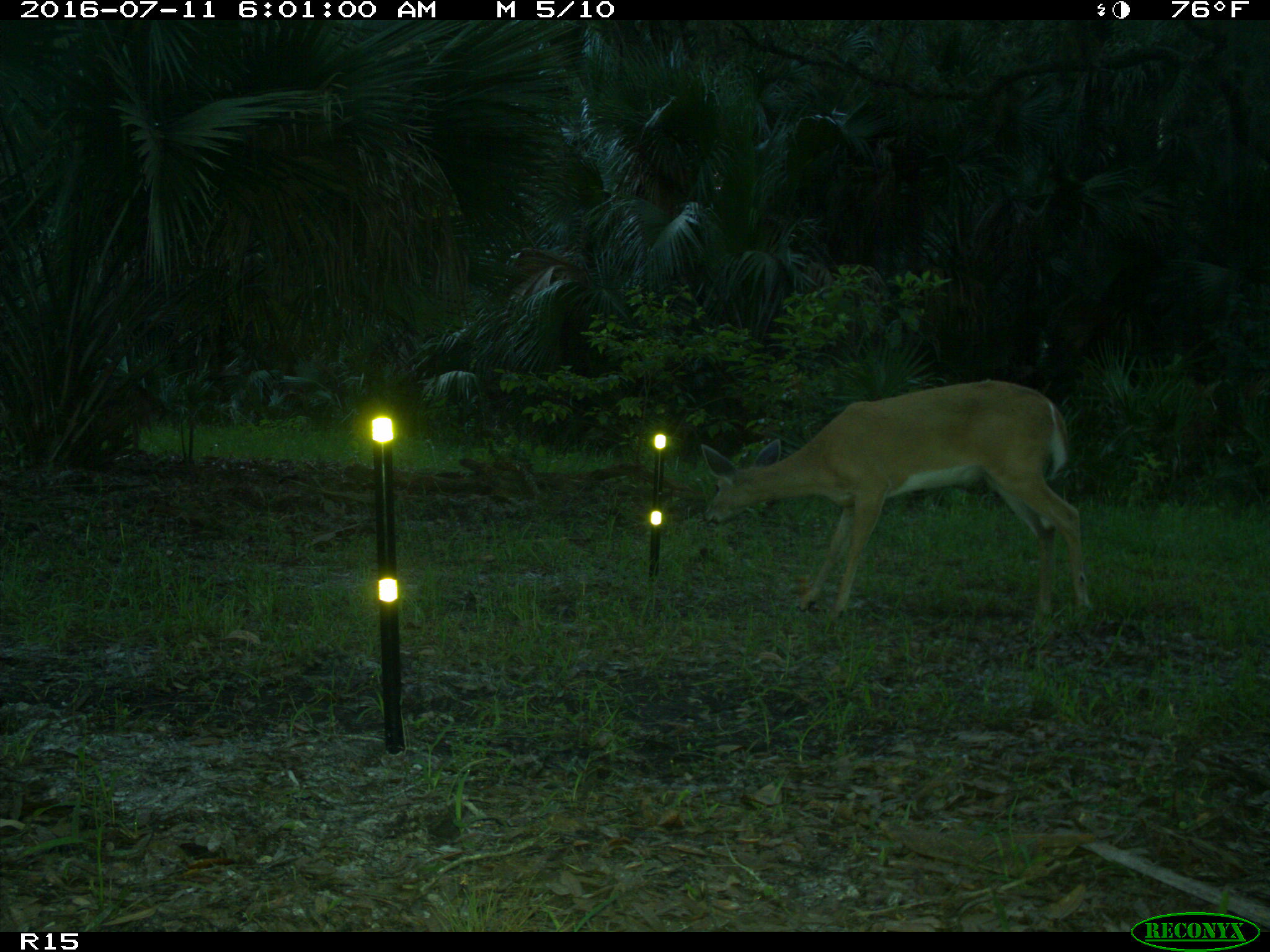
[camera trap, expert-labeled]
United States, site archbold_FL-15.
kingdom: Animalia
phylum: Chordata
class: Mammalia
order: Artiodactyla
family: Cervidae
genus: Odocoileus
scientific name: Odocoileus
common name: deer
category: unidentified deer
Unidentified deer (deer) (Odocoileus).